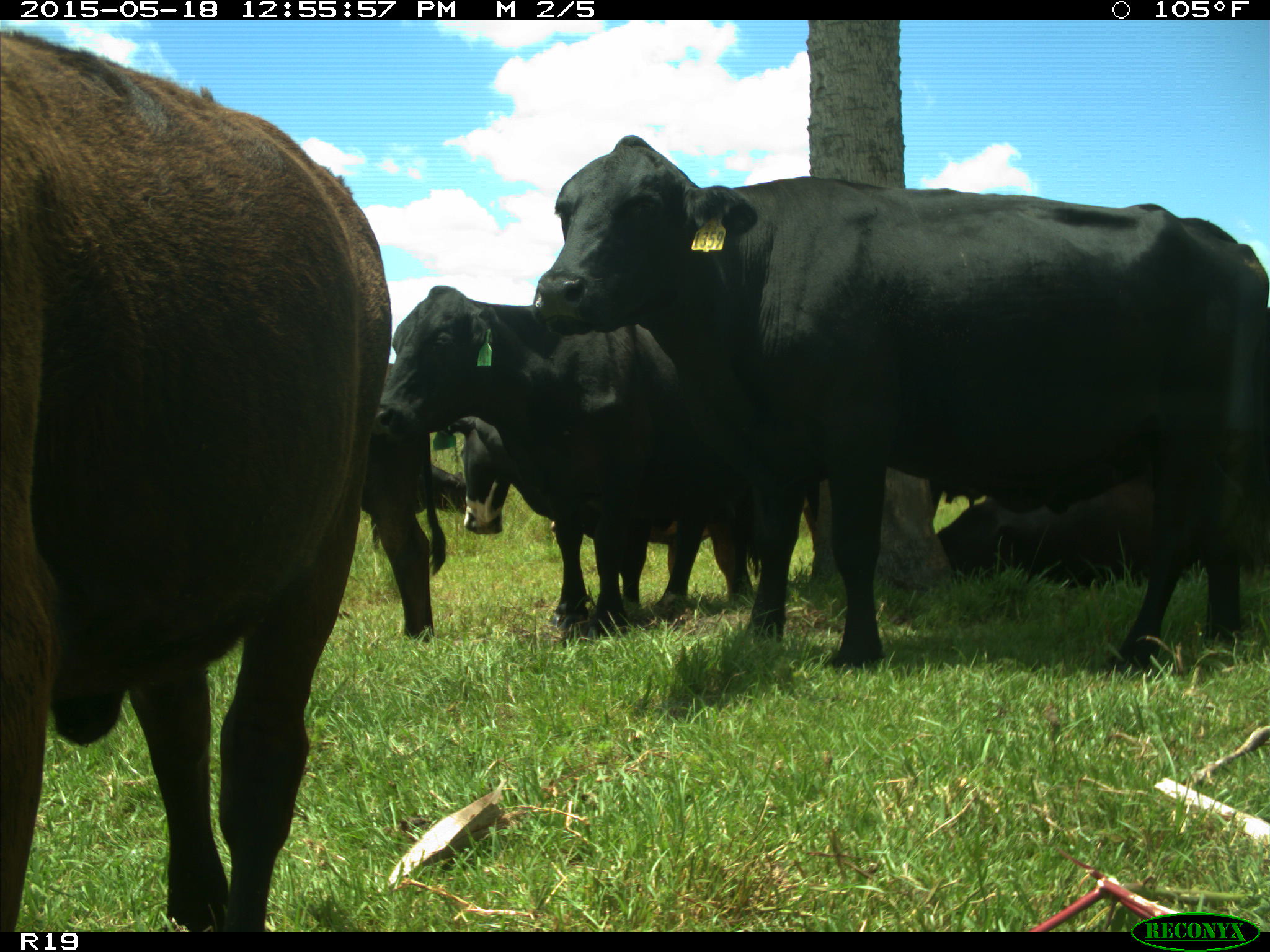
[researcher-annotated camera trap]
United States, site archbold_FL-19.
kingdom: Animalia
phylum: Chordata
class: Mammalia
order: Artiodactyla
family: Bovidae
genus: Bos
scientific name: Bos taurus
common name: domestic cow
Bos taurus (domestic cow).